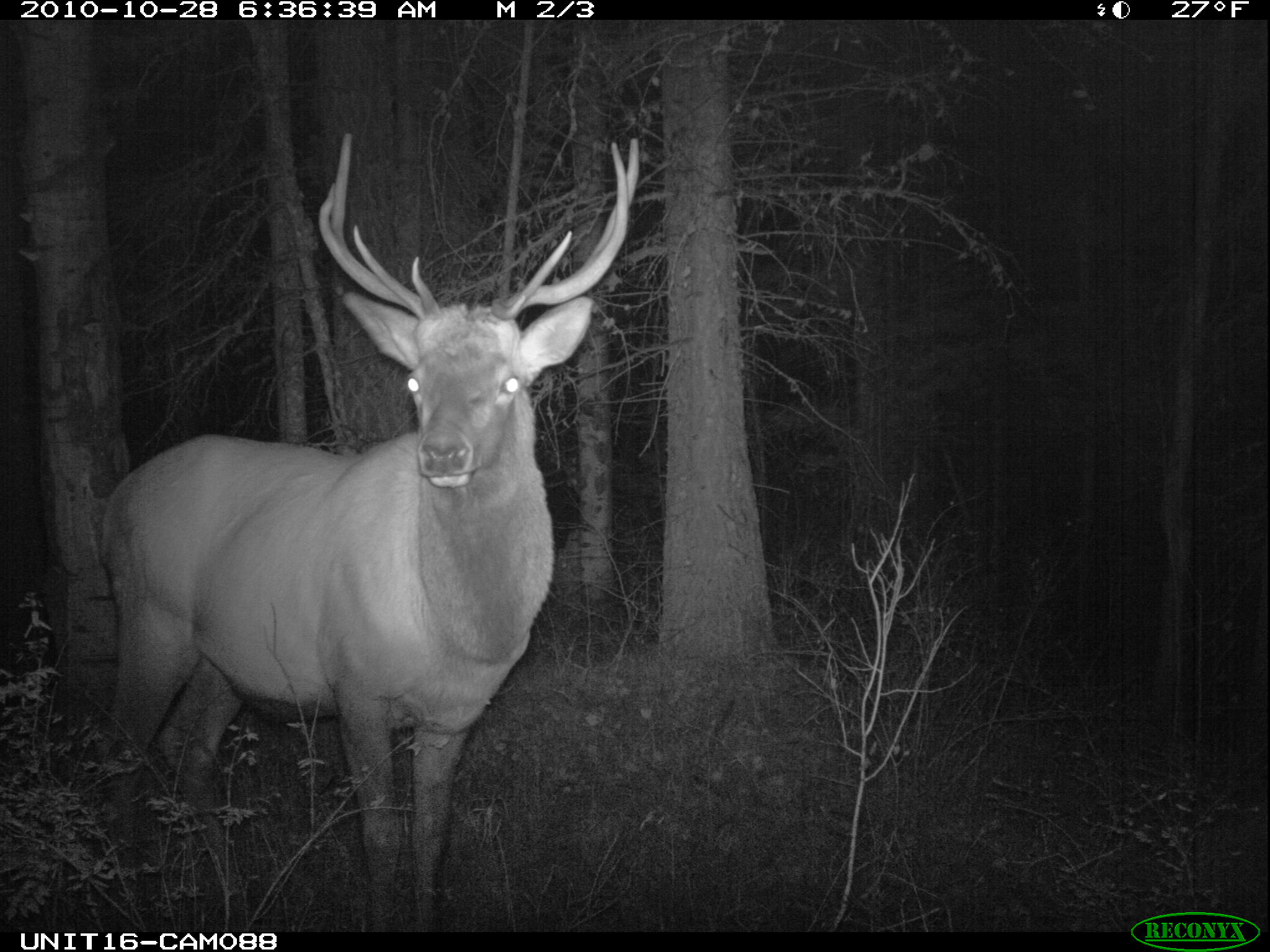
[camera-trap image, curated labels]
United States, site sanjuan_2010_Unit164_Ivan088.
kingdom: Animalia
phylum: Chordata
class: Mammalia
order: Artiodactyla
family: Cervidae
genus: Cervus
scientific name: Cervus elaphus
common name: red deer